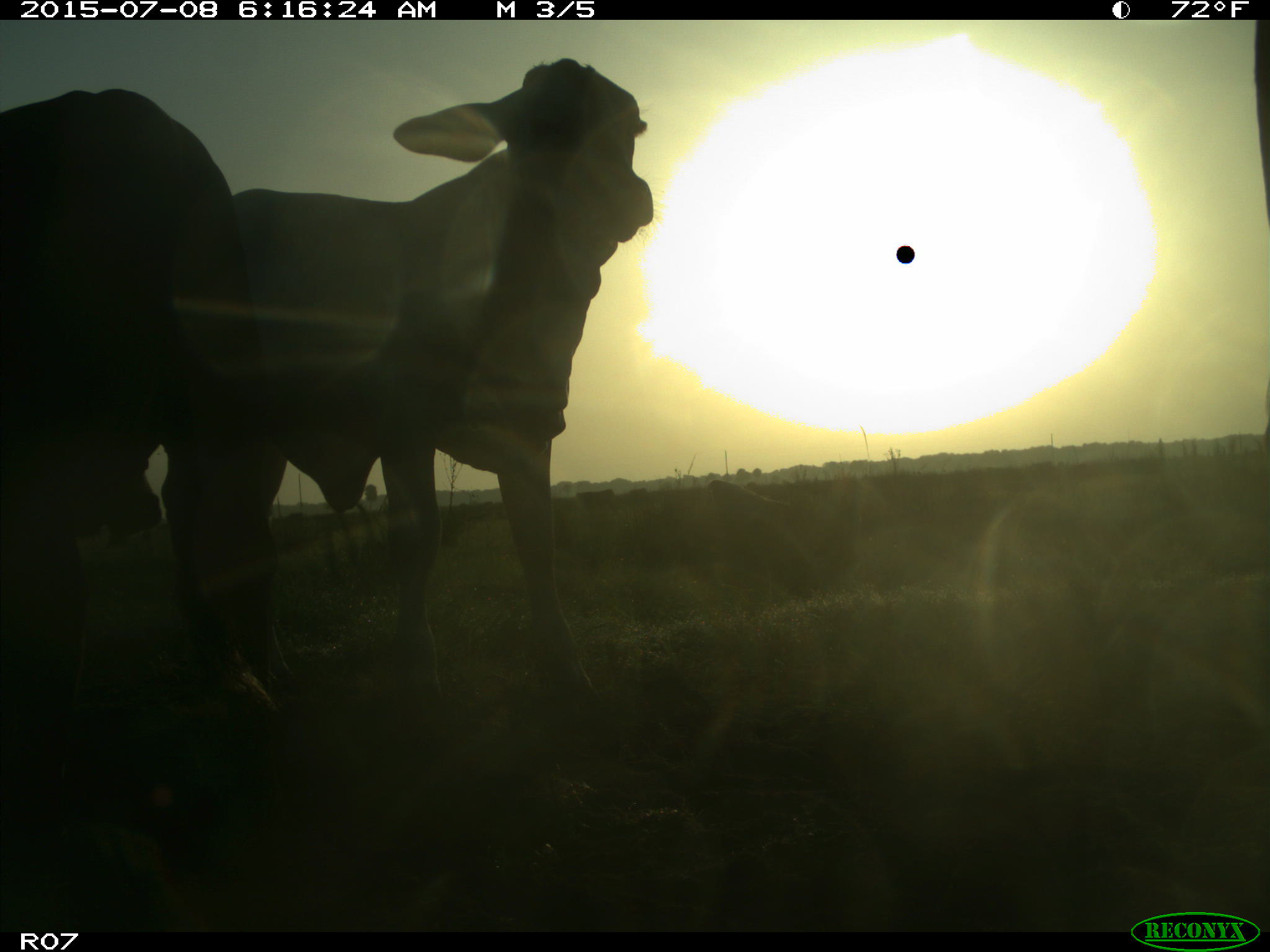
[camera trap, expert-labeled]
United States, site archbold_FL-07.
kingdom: Animalia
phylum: Chordata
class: Mammalia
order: Artiodactyla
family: Bovidae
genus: Bos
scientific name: Bos taurus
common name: domestic cow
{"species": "Bos taurus (domestic cow)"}